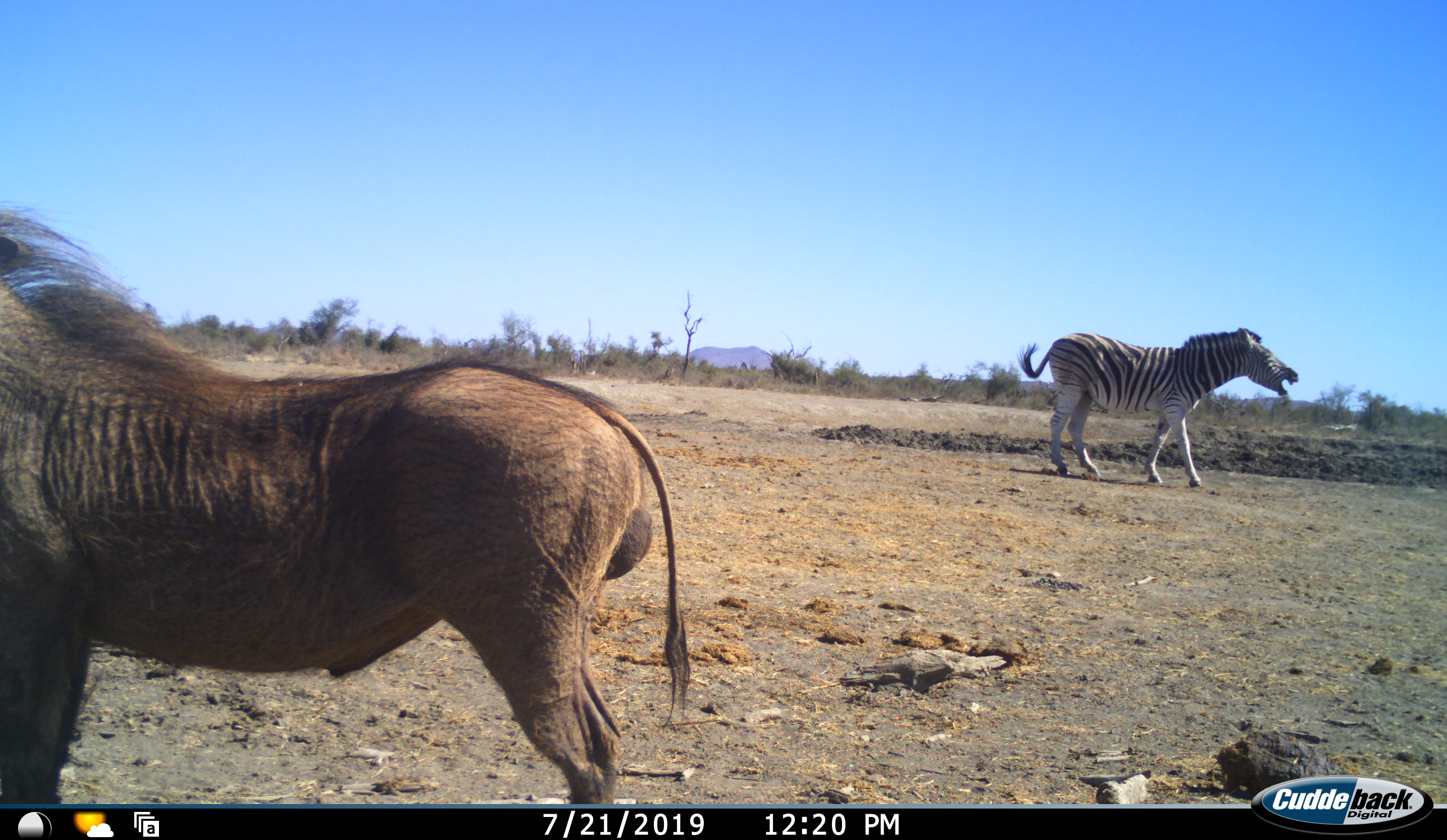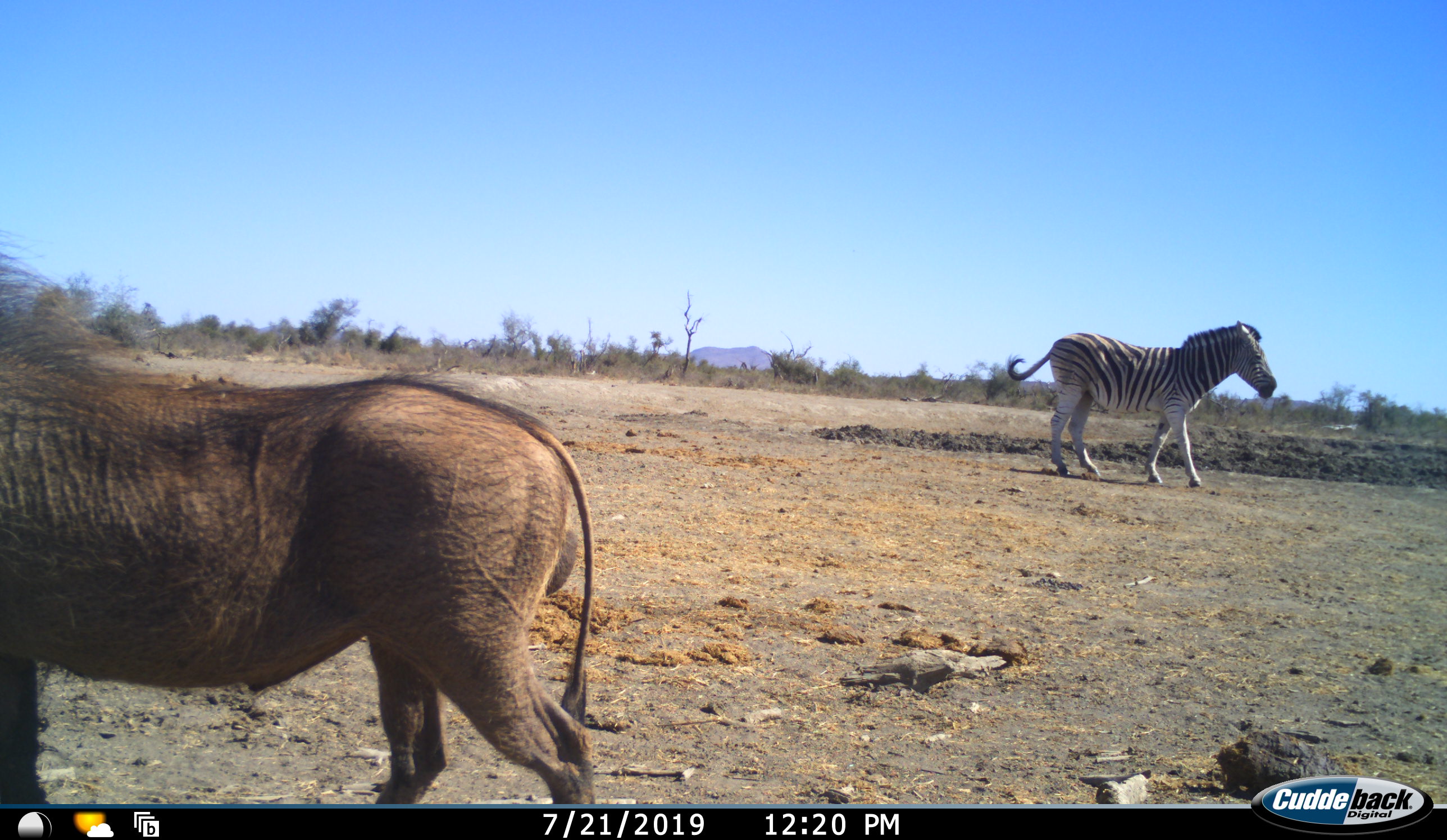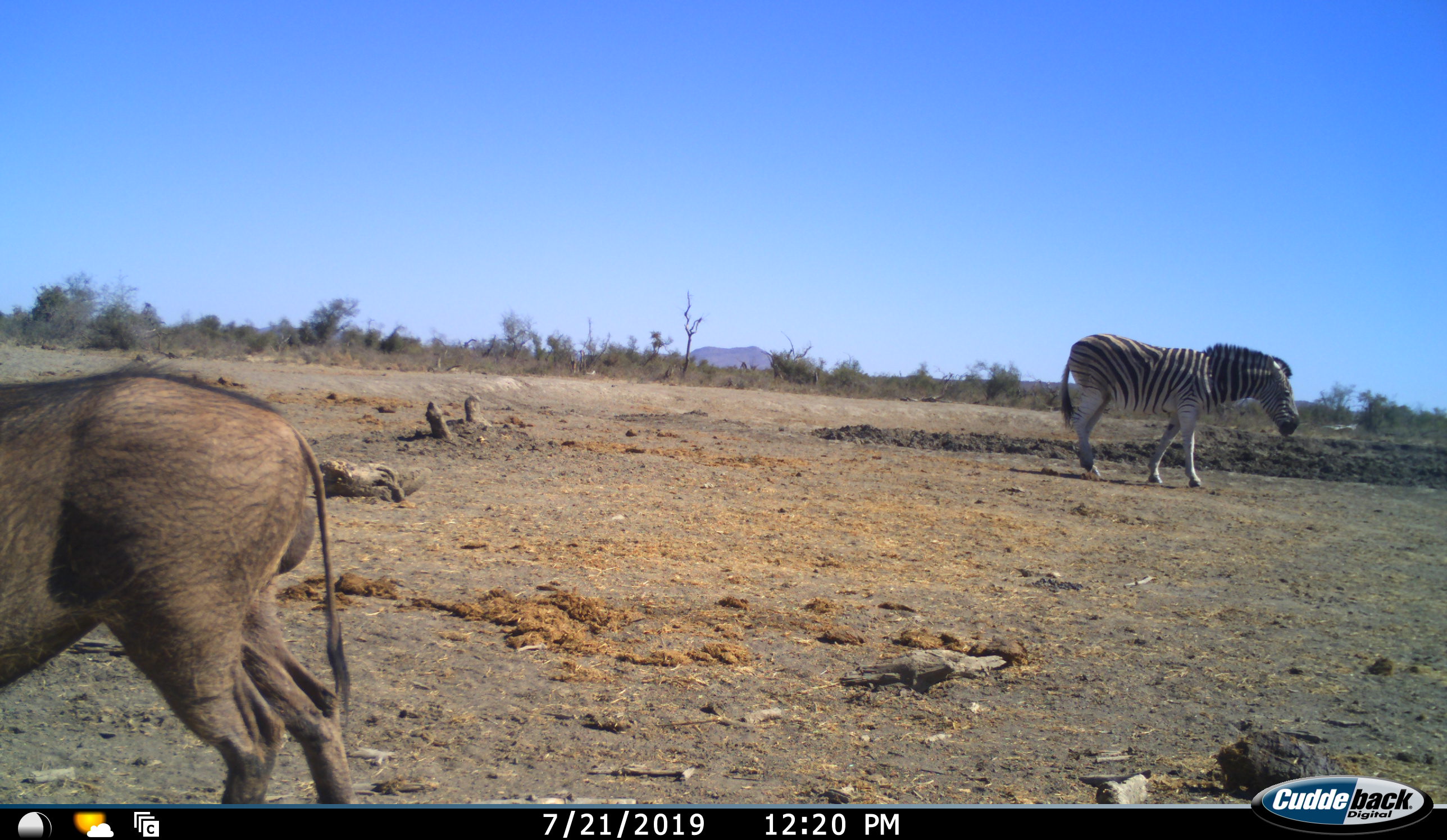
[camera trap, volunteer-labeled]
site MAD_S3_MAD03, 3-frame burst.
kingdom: Animalia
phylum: Chordata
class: Mammalia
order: Artiodactyla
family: Suidae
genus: Phacochoerus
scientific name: Phacochoerus africanus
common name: warthog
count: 1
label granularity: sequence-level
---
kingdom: Animalia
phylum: Chordata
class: Mammalia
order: Perissodactyla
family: Equidae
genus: Equus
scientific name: Equus quagga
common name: plains zebra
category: zebraplains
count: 1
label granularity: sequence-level